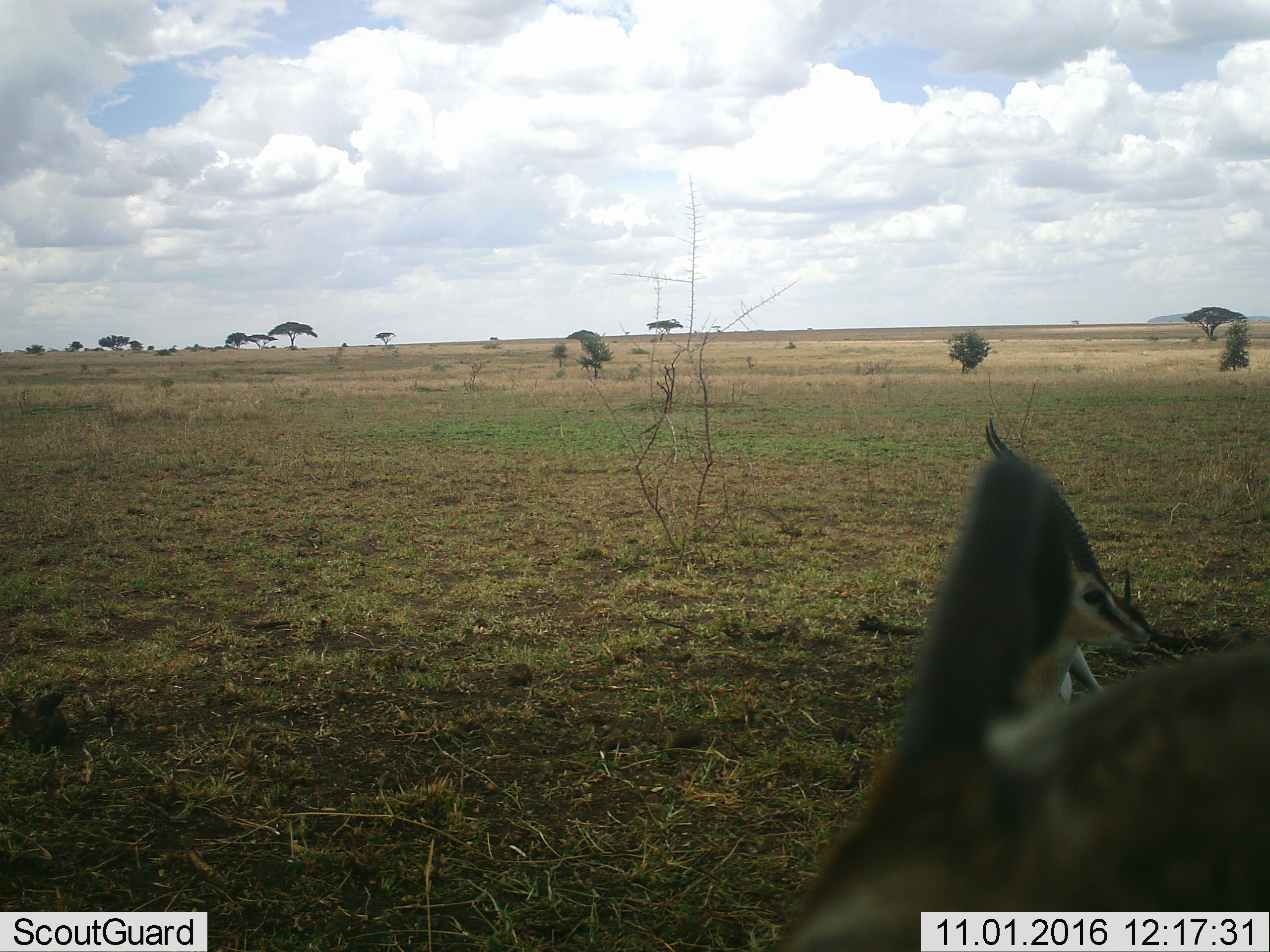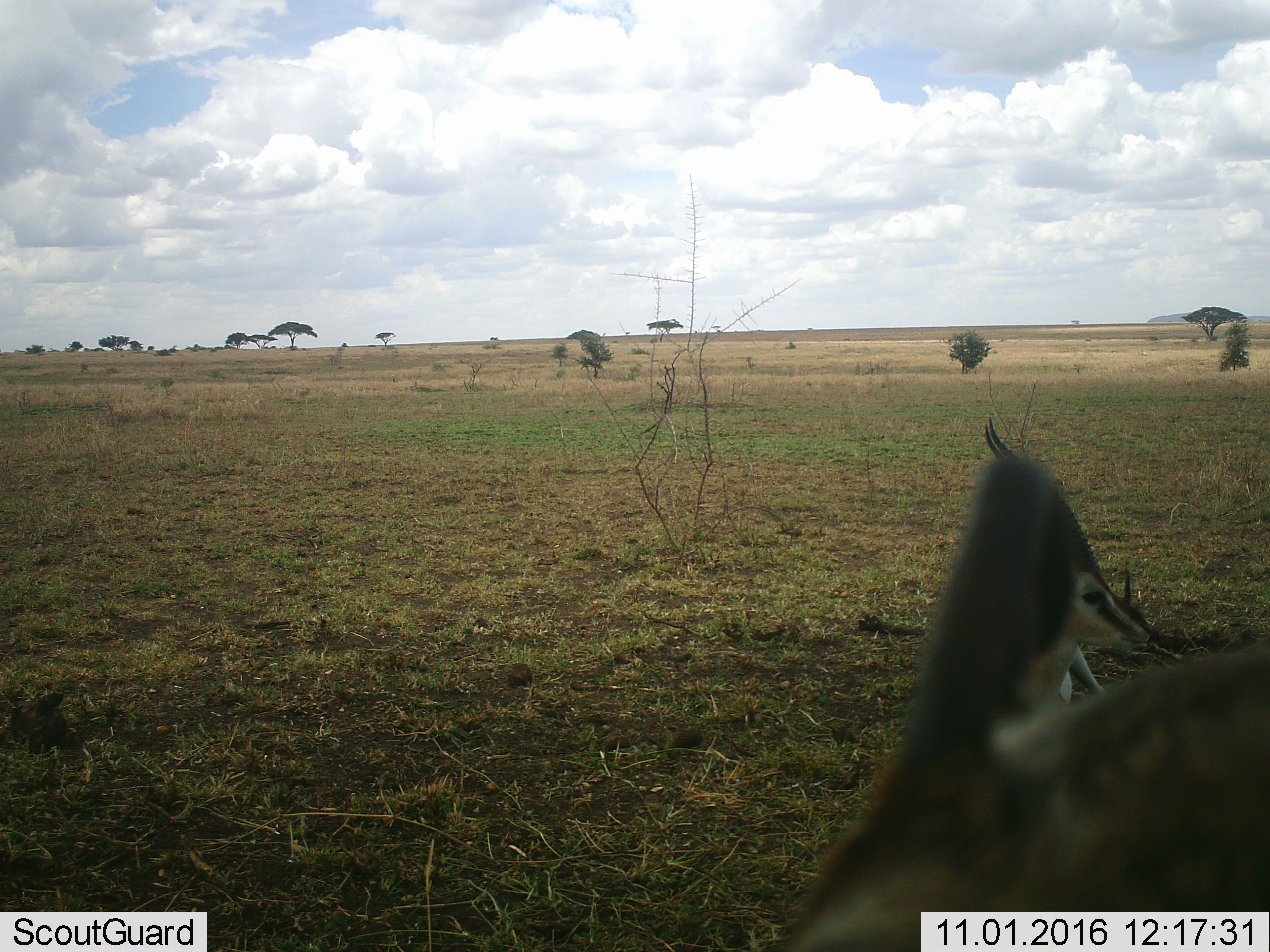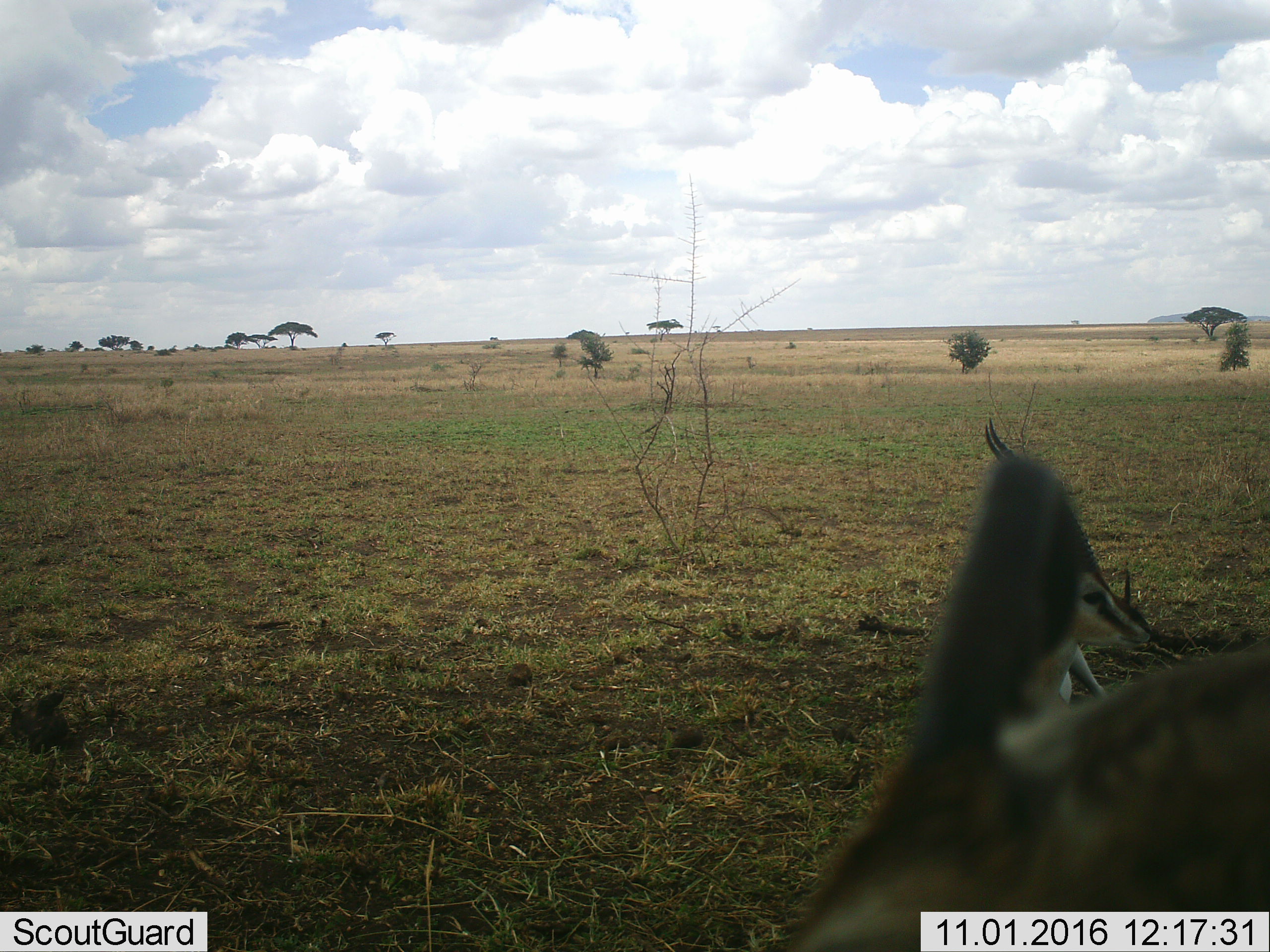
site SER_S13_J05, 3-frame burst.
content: unidentified animal